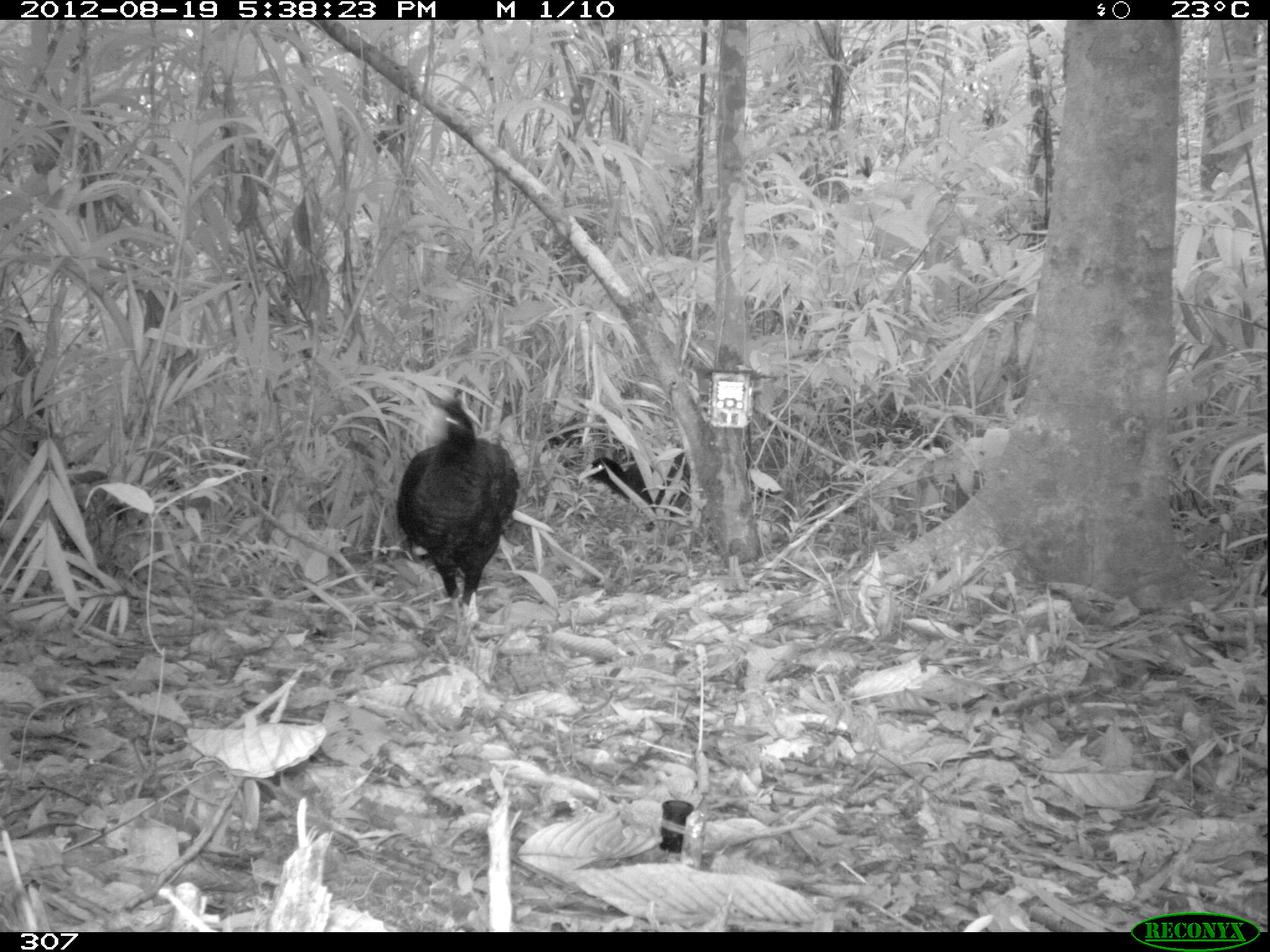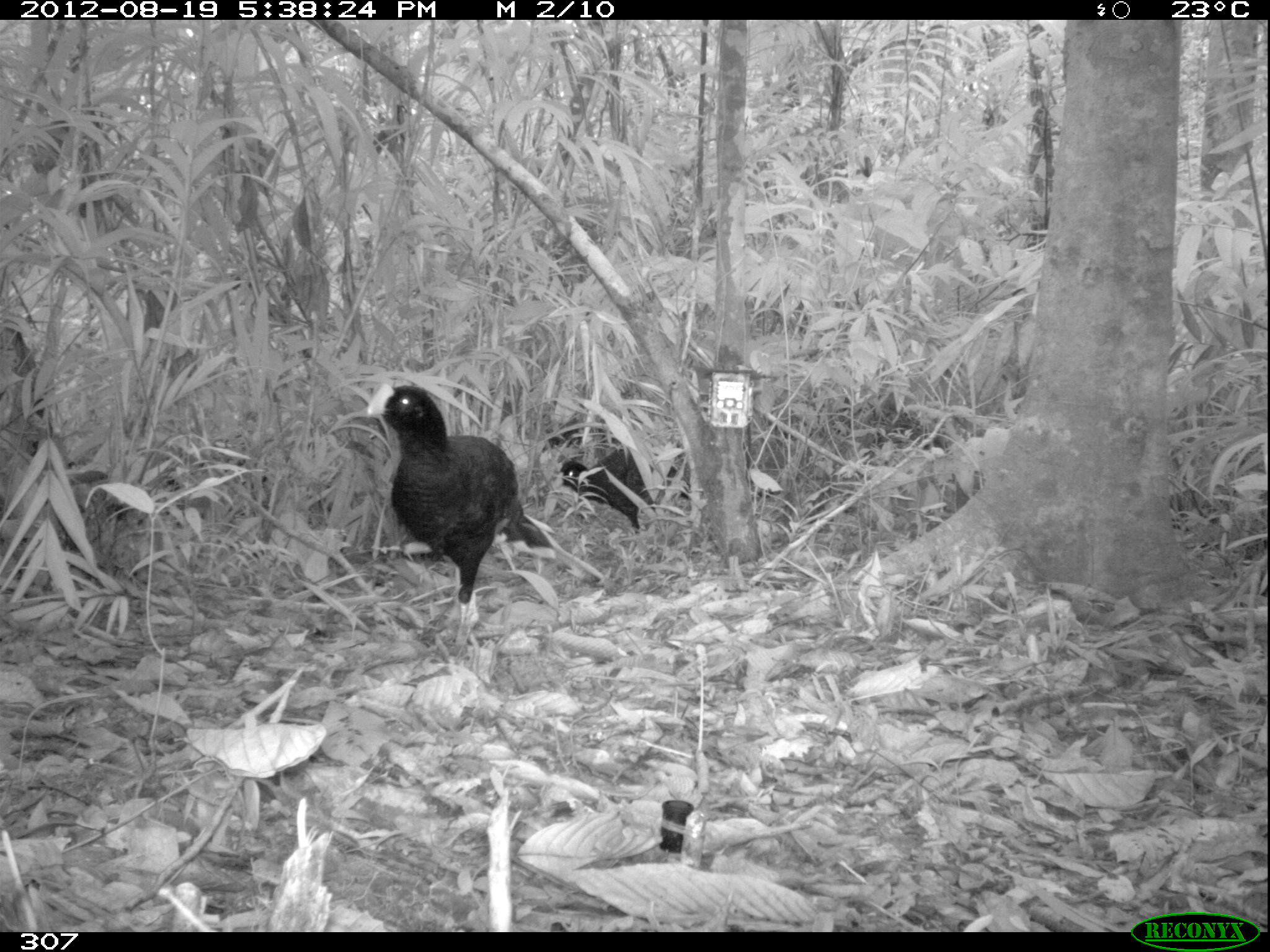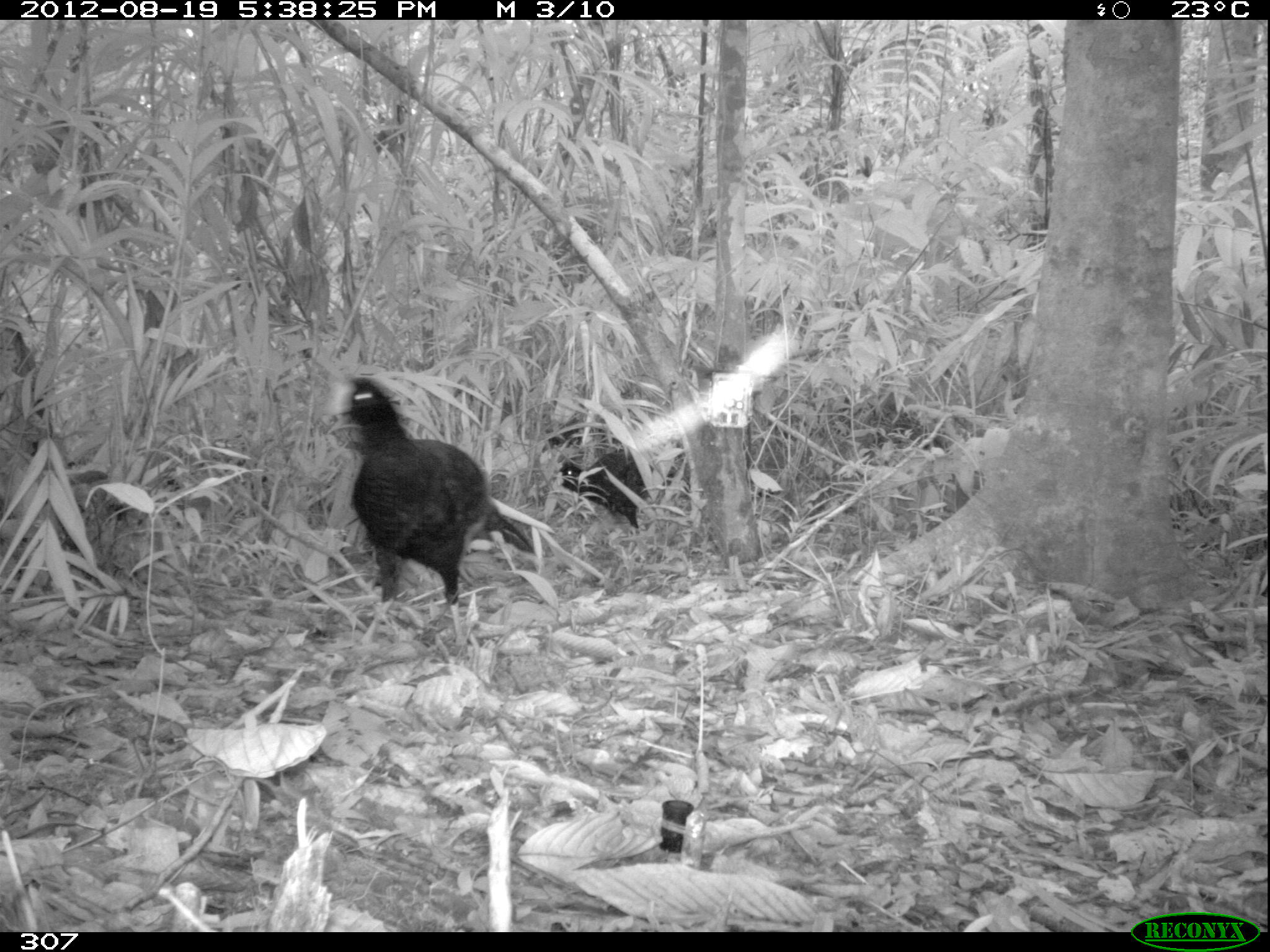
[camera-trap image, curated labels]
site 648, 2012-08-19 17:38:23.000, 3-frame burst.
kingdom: Animalia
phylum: Chordata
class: Aves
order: Galliformes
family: Cracidae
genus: Mitu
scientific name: Mitu tuberosum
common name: razor-billed curassow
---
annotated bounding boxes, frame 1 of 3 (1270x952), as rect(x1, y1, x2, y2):
mitu tuberosum: rect(394, 391, 520, 646); rect(585, 449, 687, 513)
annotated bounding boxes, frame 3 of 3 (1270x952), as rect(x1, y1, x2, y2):
mitu tuberosum: rect(315, 370, 535, 650); rect(554, 445, 649, 530)